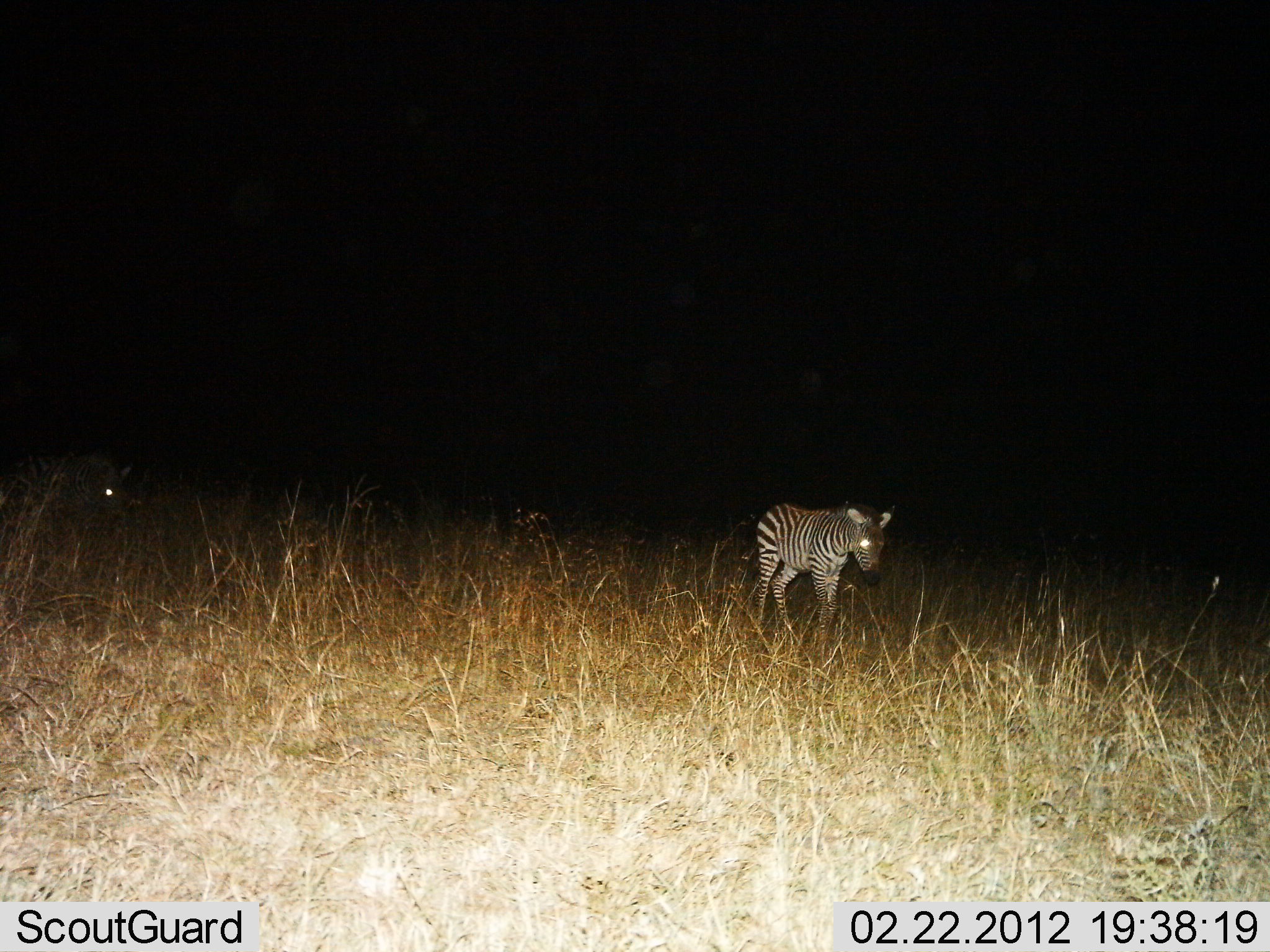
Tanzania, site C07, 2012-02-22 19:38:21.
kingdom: Animalia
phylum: Chordata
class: Mammalia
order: Perissodactyla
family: Equidae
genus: Equus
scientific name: Equus quagga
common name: plains zebra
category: zebra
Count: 2.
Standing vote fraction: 47%.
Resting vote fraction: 0%.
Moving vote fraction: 53%.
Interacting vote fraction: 0%.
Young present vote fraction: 27%.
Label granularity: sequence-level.